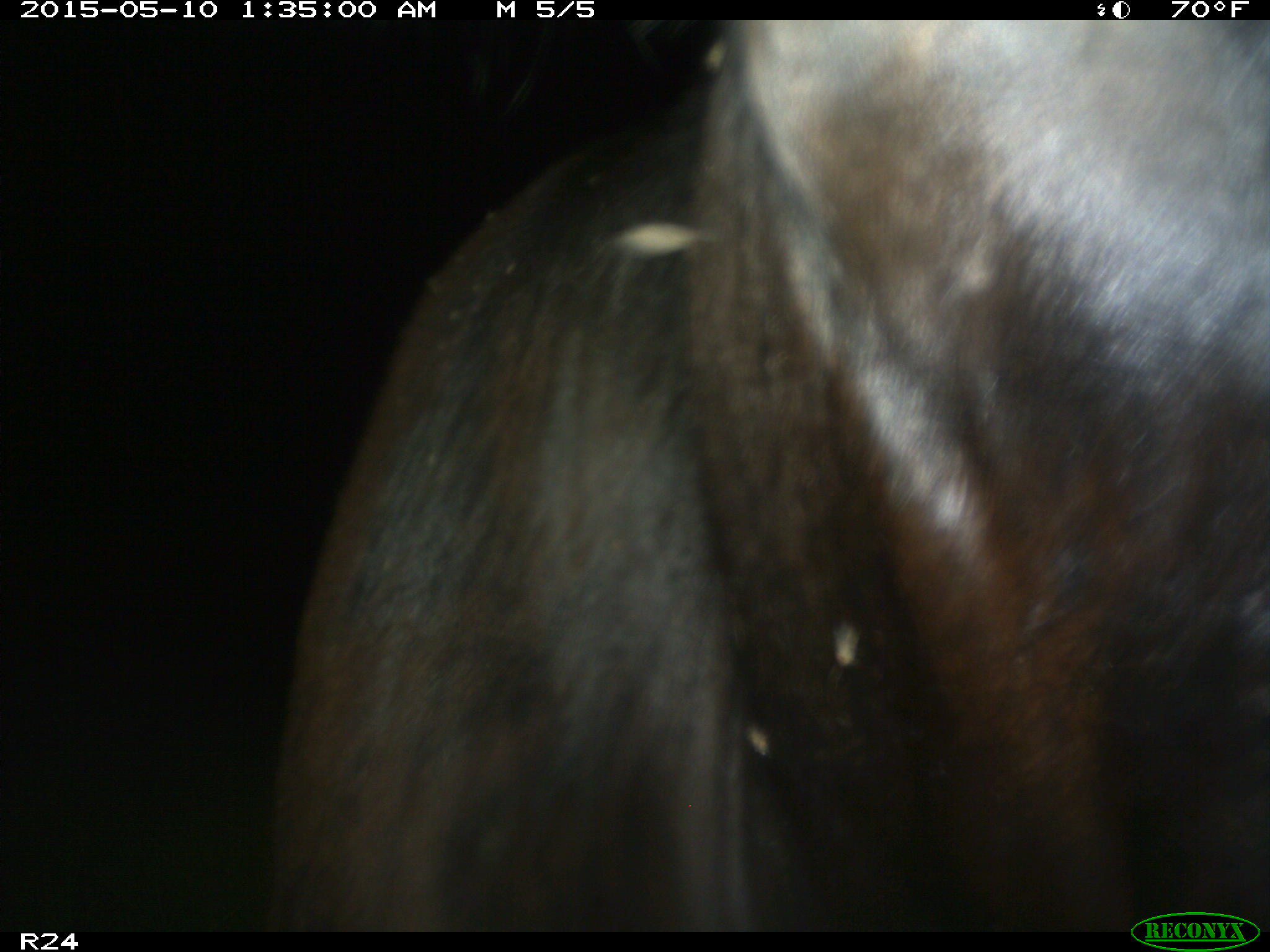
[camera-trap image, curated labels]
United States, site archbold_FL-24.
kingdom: Animalia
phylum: Chordata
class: Mammalia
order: Artiodactyla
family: Bovidae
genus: Bos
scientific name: Bos taurus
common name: domestic cow